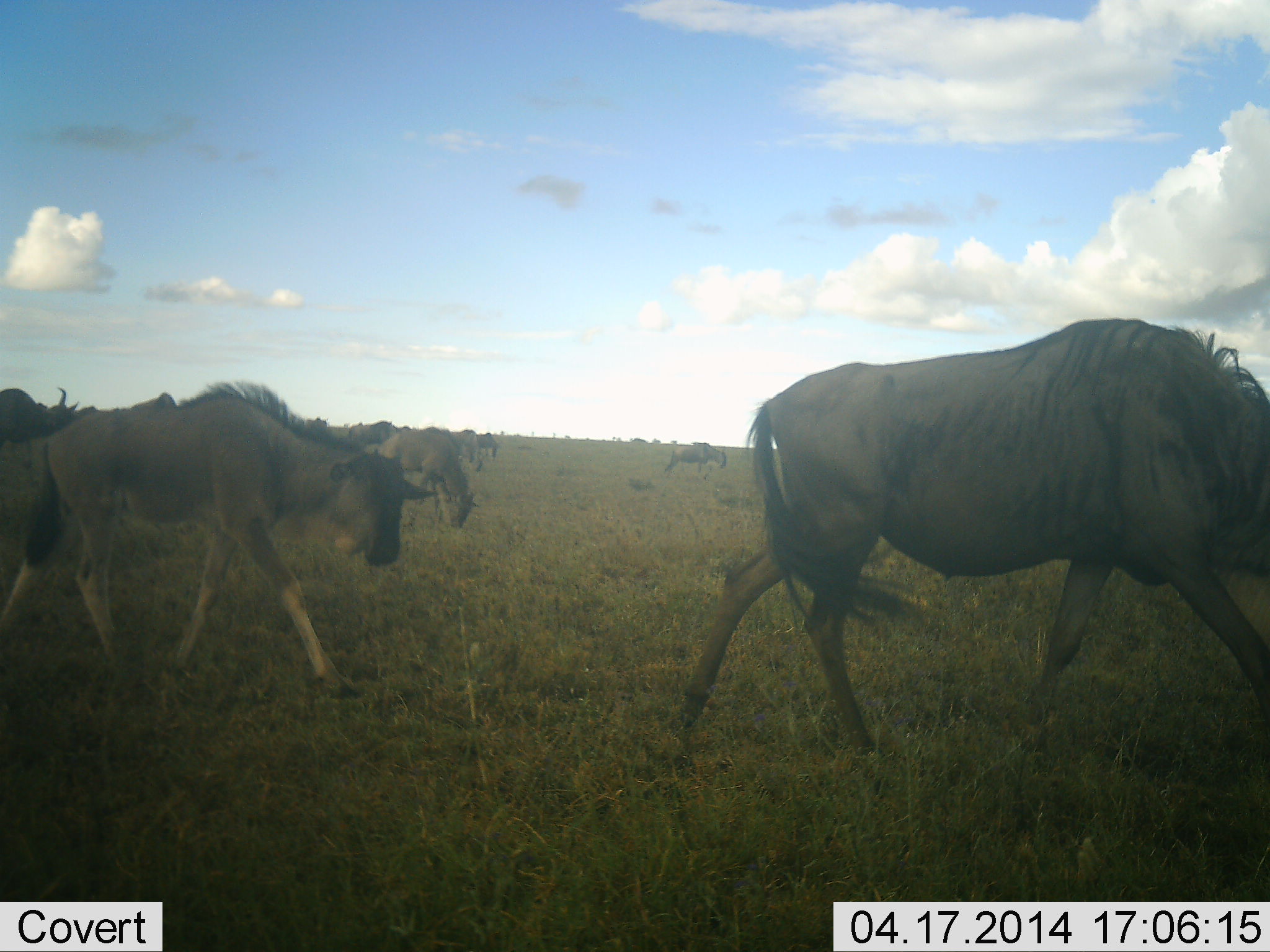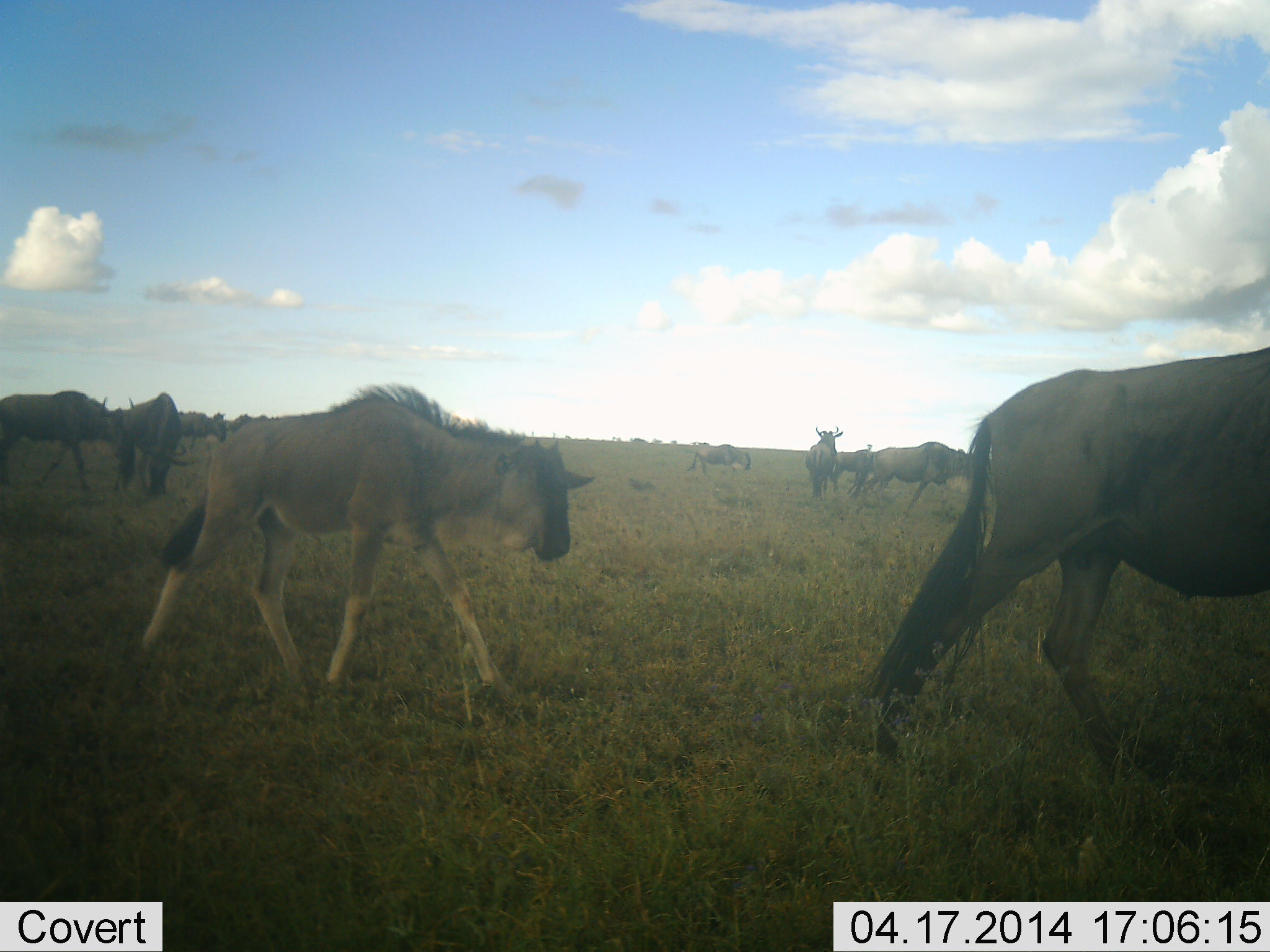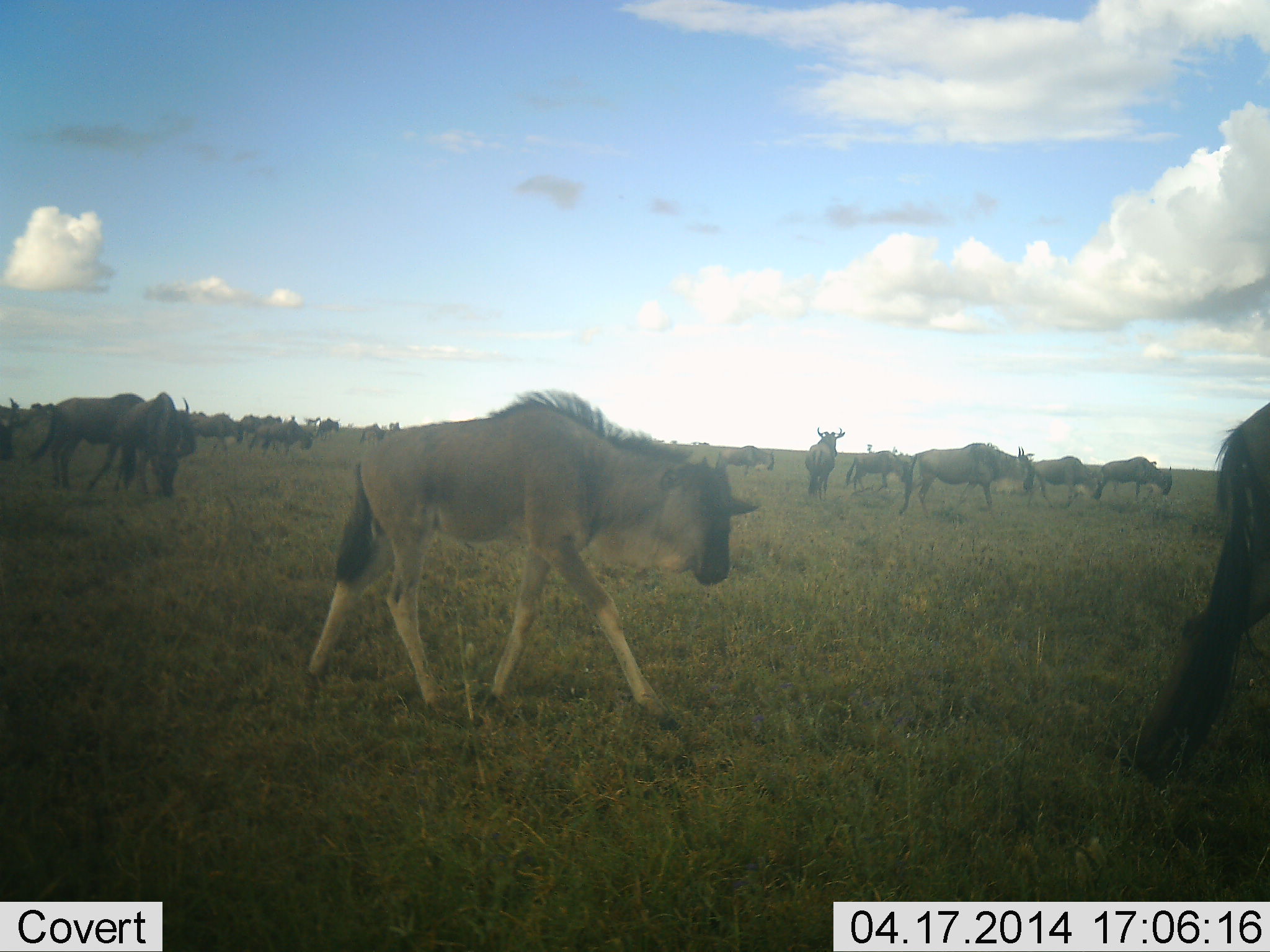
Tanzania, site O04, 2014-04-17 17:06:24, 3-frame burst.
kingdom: Animalia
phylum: Chordata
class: Mammalia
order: Artiodactyla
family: Bovidae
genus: Connochaetes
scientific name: Connochaetes taurinus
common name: blue wildebeest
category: wildebeest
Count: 11-50.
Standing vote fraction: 30%.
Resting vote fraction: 0%.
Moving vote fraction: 100%.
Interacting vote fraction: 10%.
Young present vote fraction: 80%.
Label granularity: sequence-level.